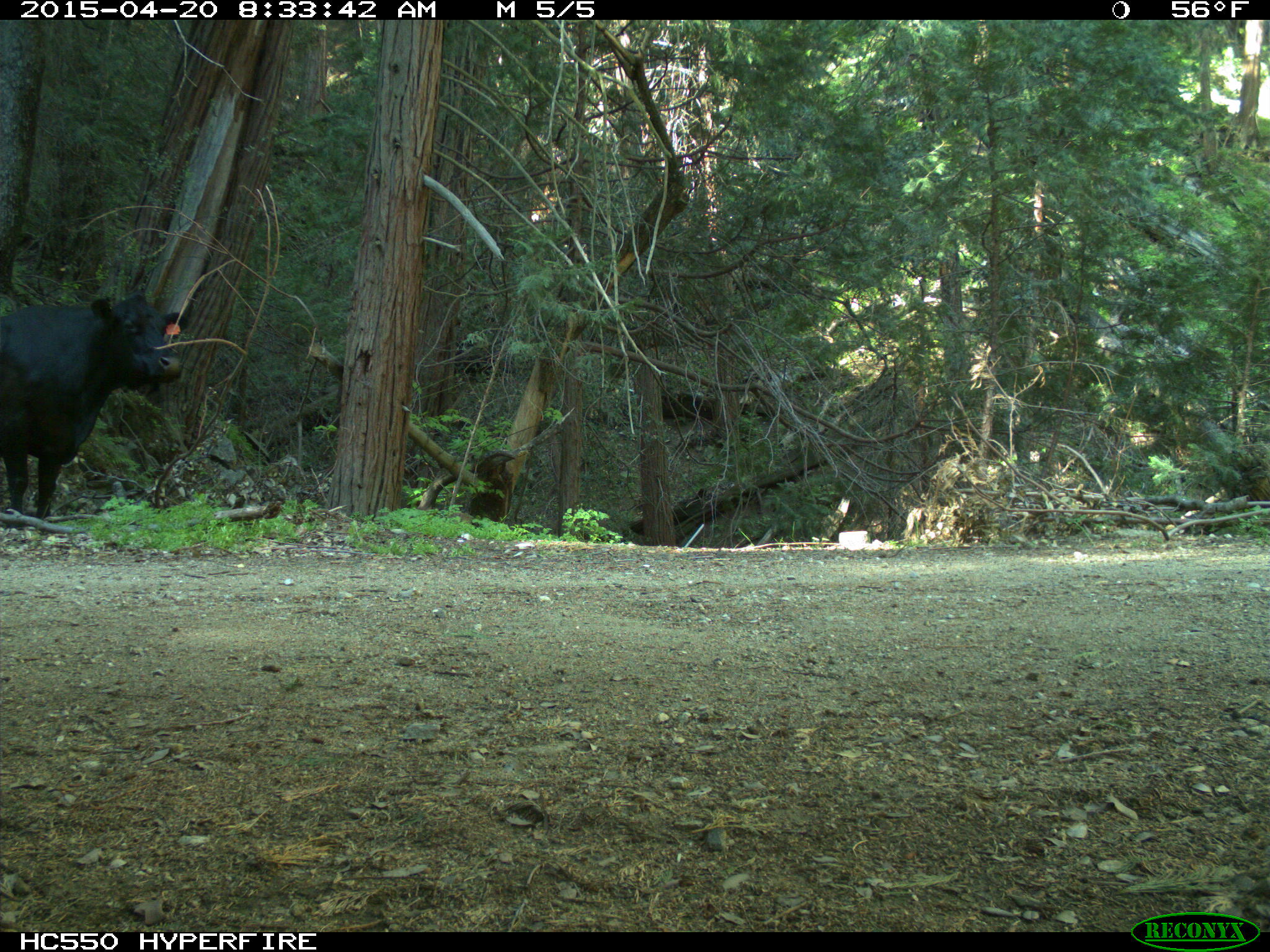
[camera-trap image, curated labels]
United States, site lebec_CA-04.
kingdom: Animalia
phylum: Chordata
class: Mammalia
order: Artiodactyla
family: Bovidae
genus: Bos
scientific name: Bos taurus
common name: domestic cow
Bos taurus (domestic cow).